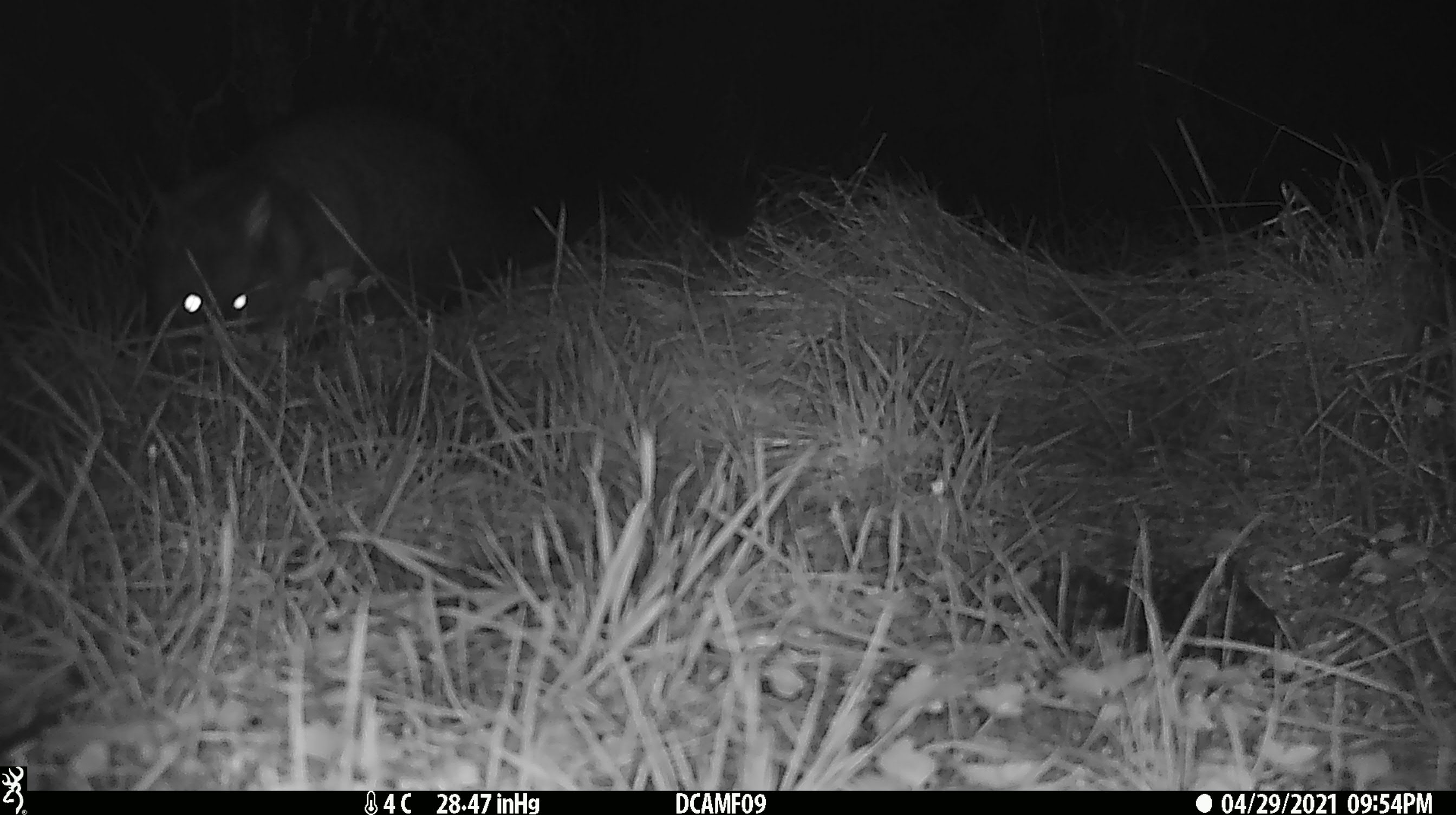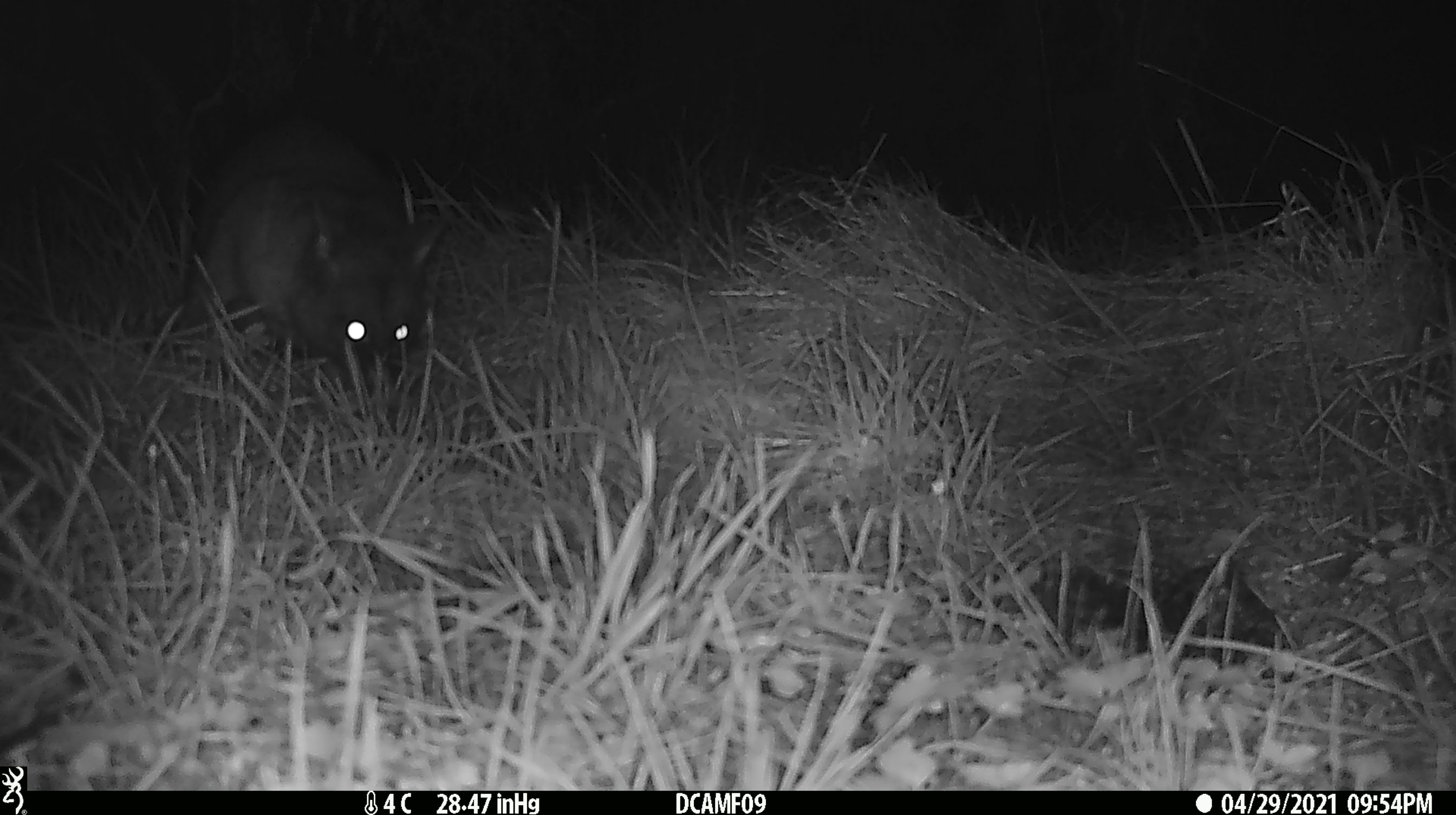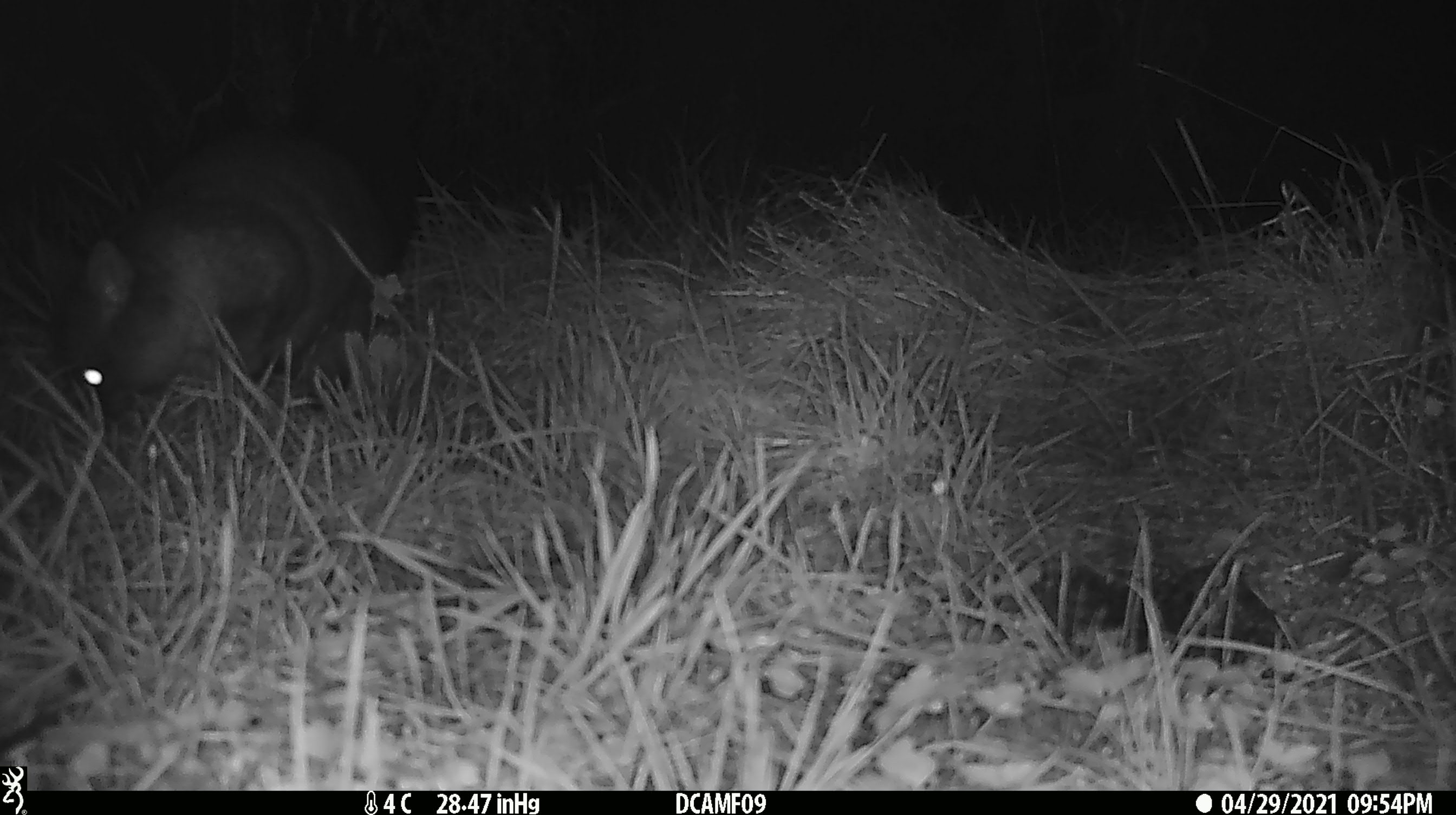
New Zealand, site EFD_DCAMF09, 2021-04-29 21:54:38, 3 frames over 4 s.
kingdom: Animalia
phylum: Chordata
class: Mammalia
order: Diprotodontia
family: Phalangeridae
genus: Trichosurus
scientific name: Trichosurus vulpecula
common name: common brushtail possum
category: possum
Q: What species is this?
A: Possum (common brushtail possum) (Trichosurus vulpecula).